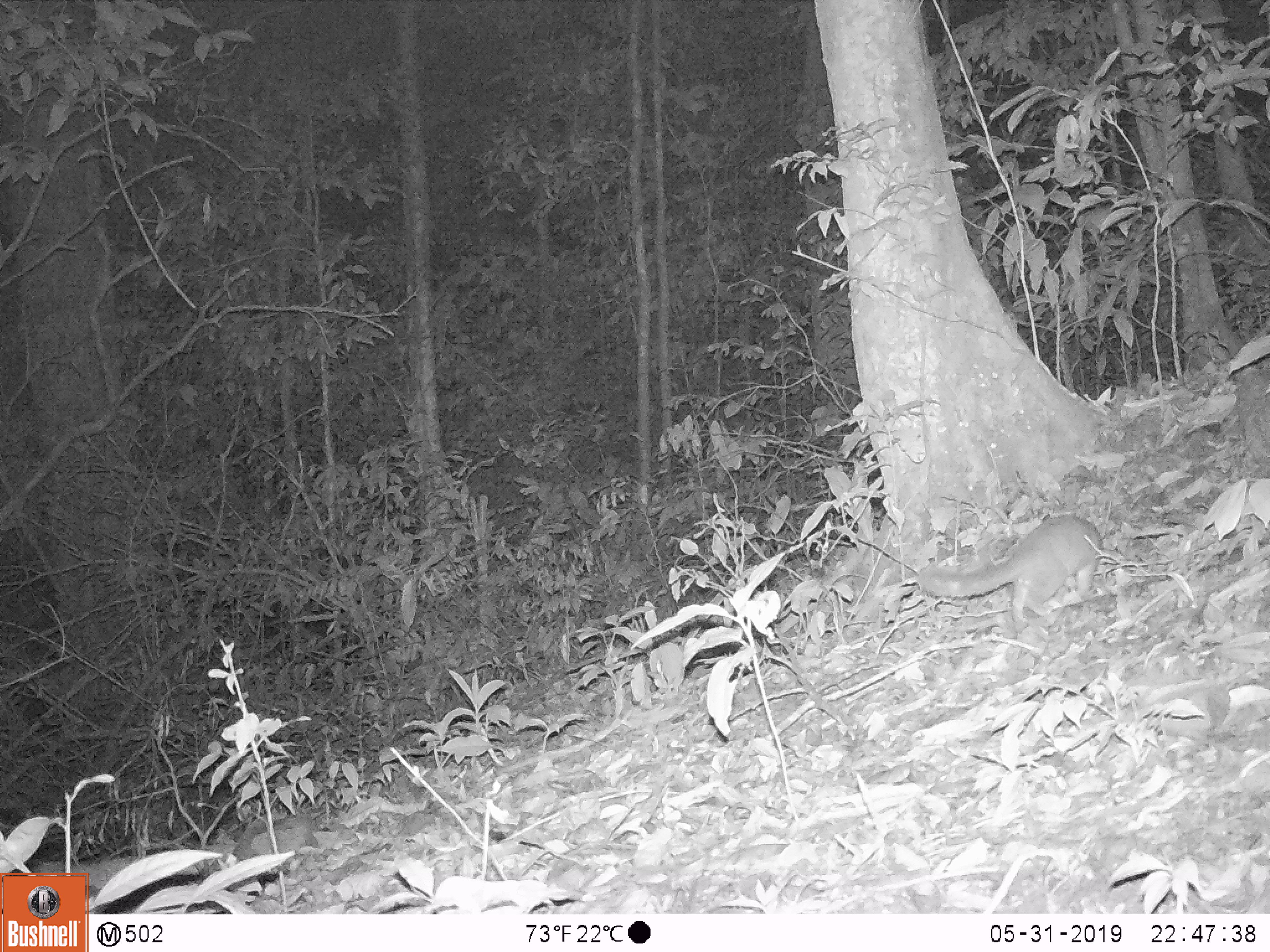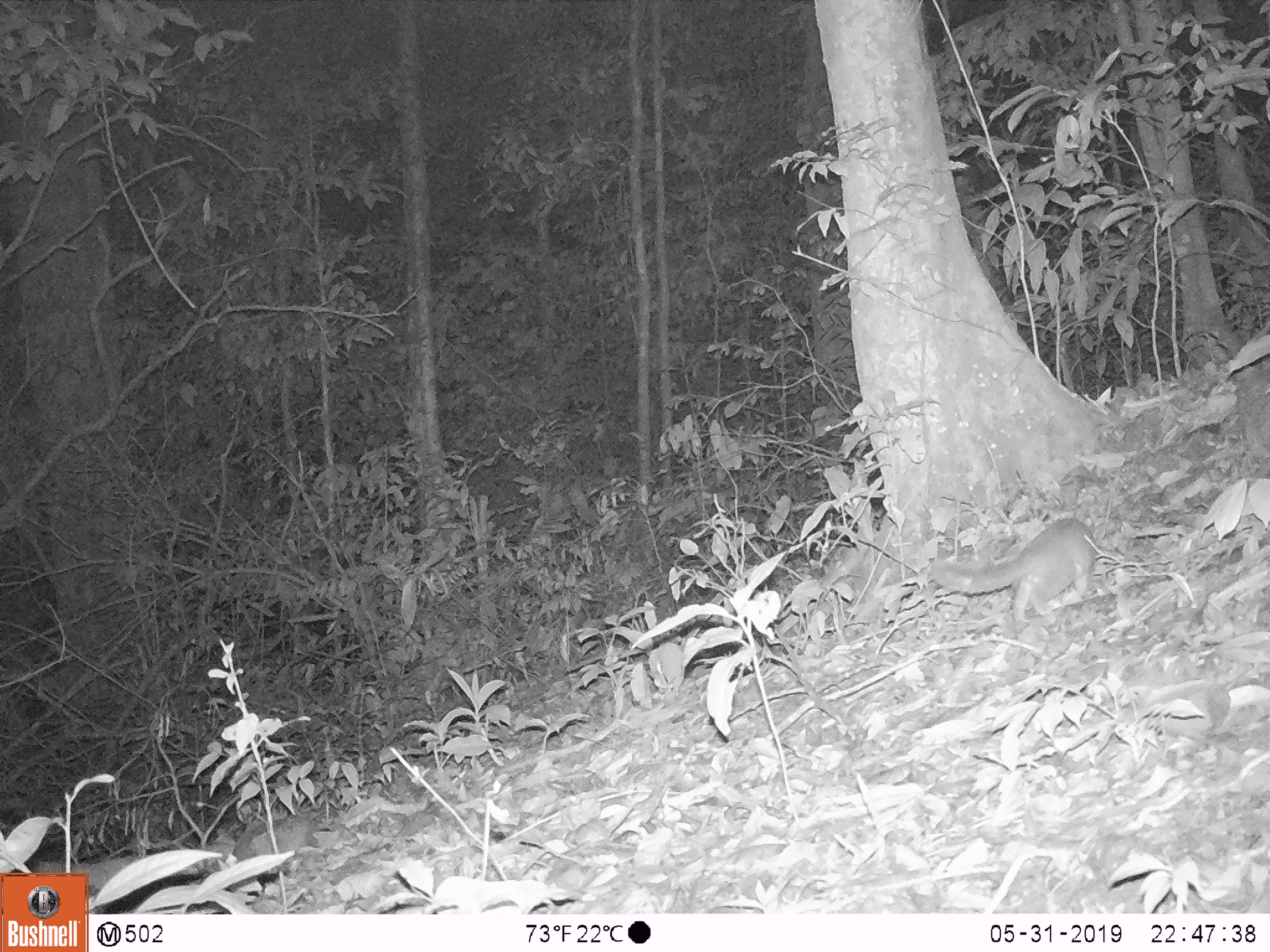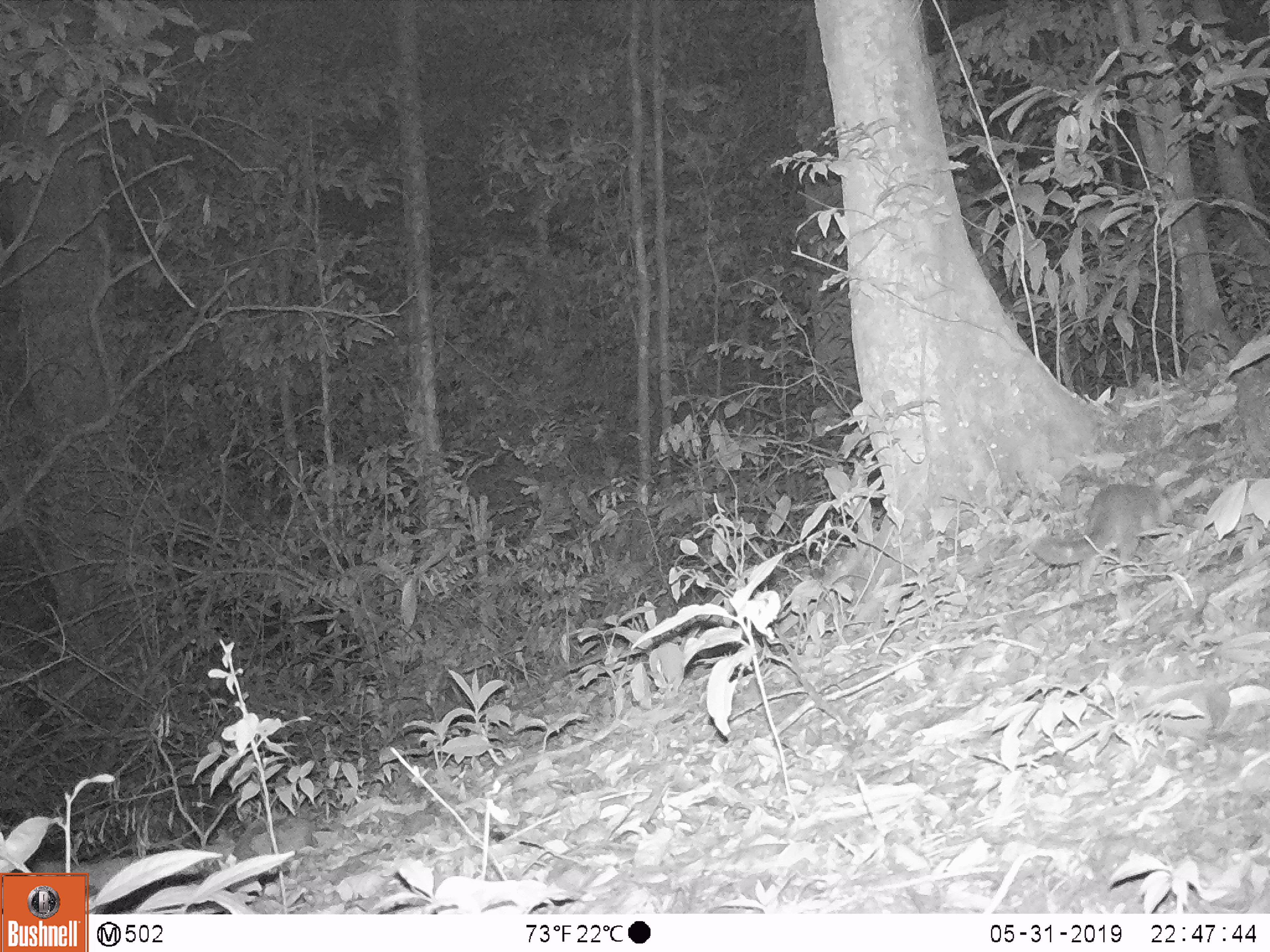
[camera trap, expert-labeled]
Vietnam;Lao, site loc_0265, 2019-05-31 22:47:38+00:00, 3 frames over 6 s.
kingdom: Animalia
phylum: Chordata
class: Mammalia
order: Carnivora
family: Mustelidae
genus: Melogale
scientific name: Melogale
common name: ferret badger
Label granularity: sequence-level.